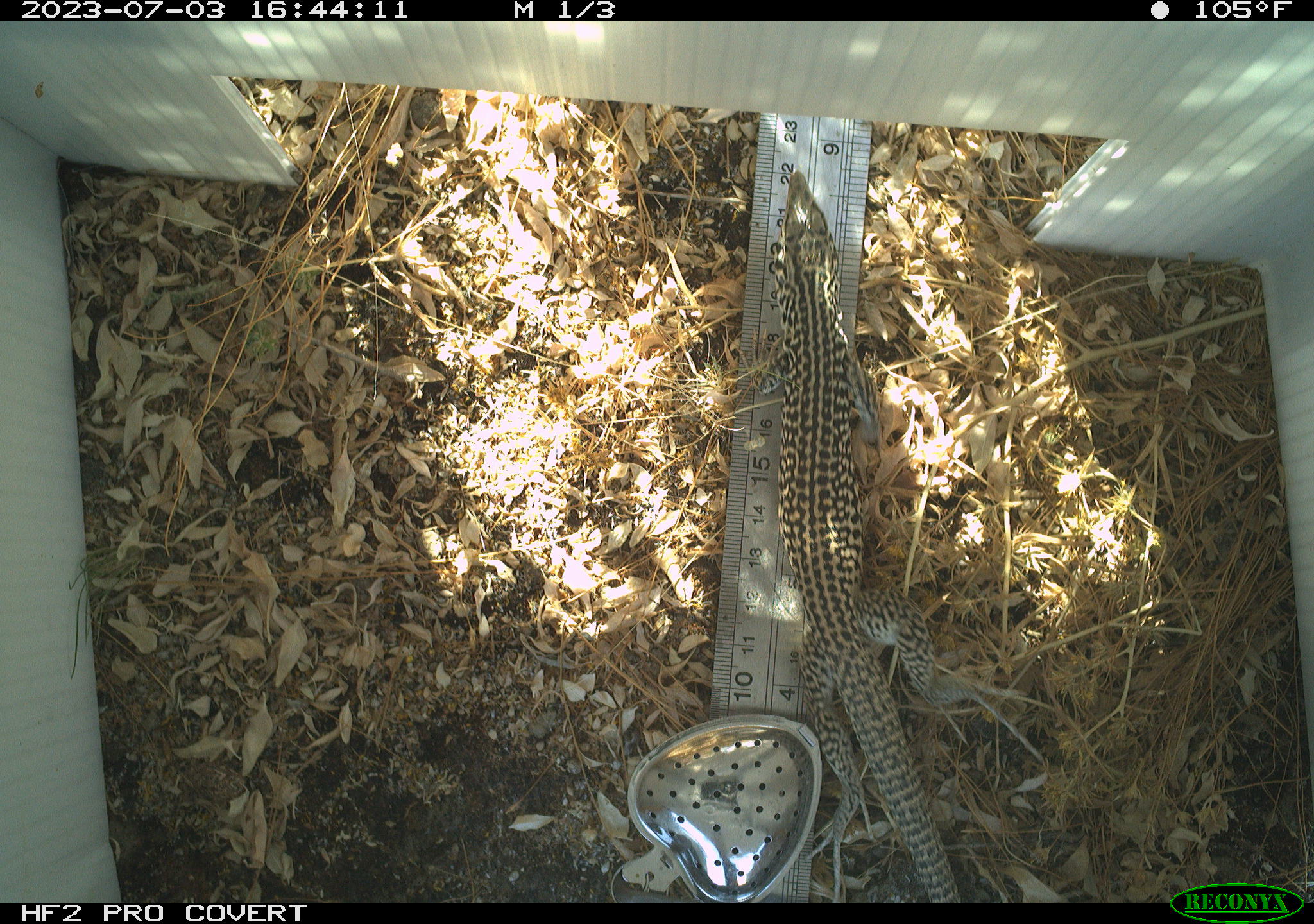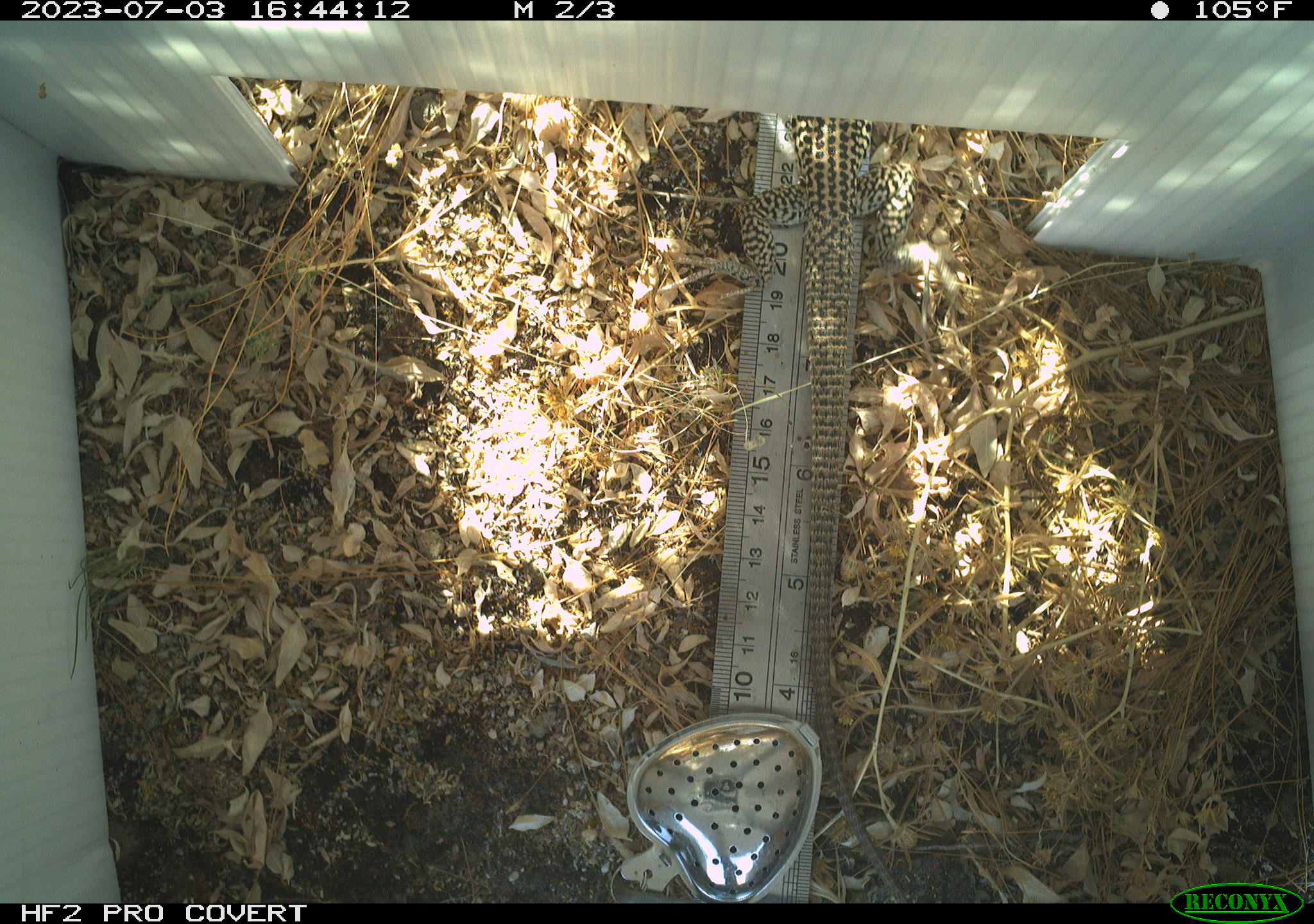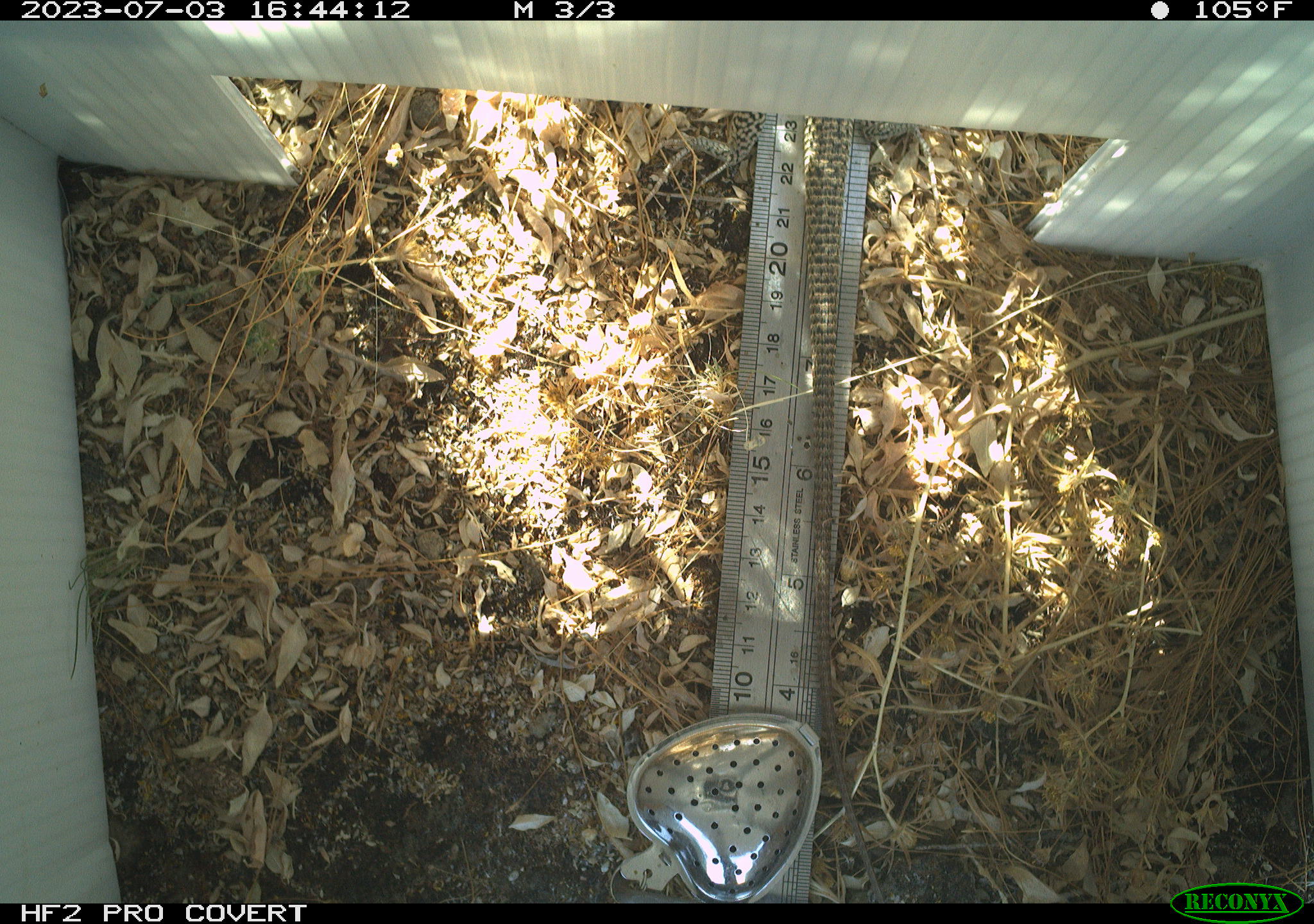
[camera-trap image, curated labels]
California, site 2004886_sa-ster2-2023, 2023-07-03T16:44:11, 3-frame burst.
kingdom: Animalia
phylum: Chordata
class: Reptilia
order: Squamata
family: Teiidae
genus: Aspidoscelis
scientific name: Aspidoscelis tigris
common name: western whiptail